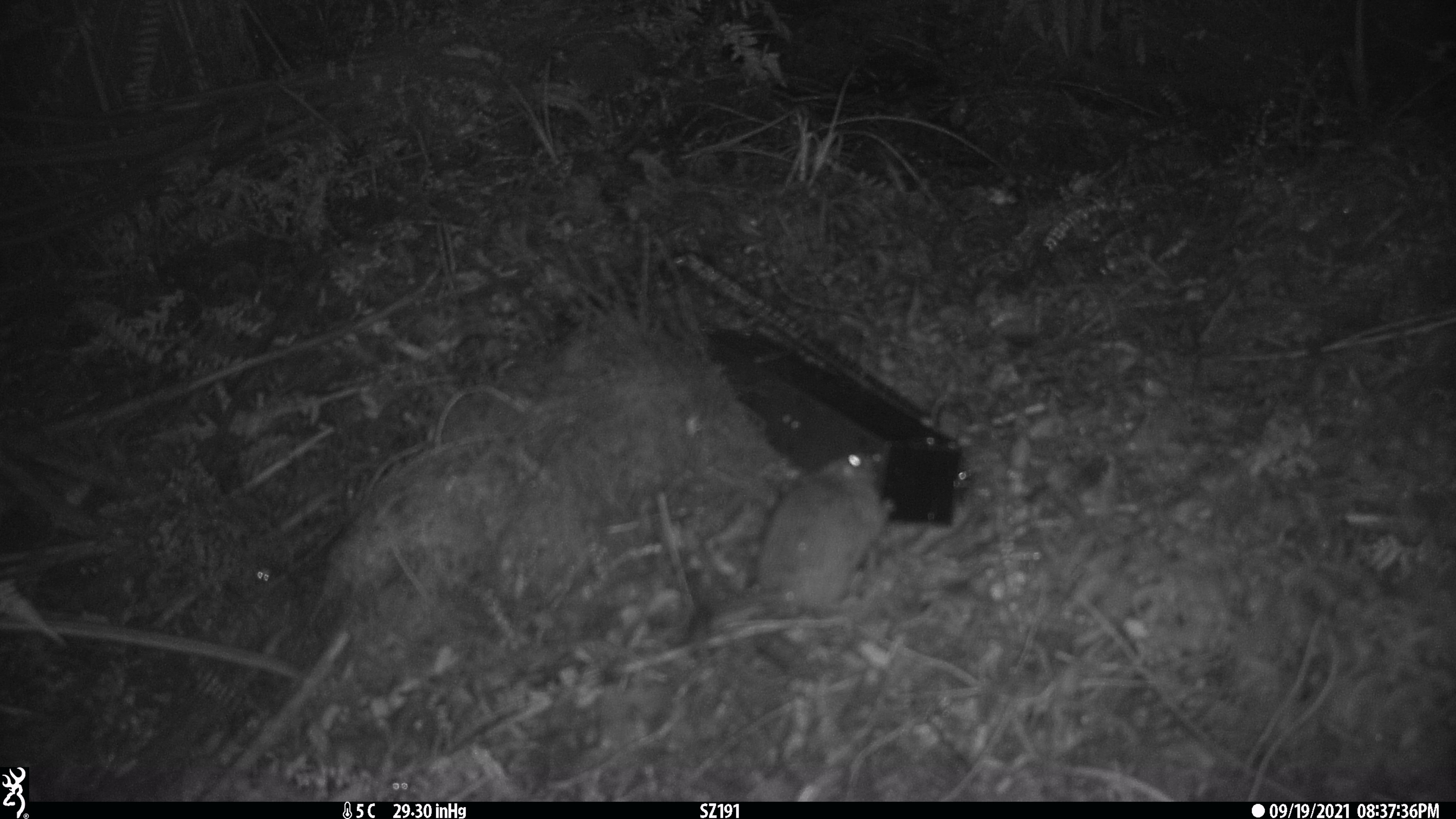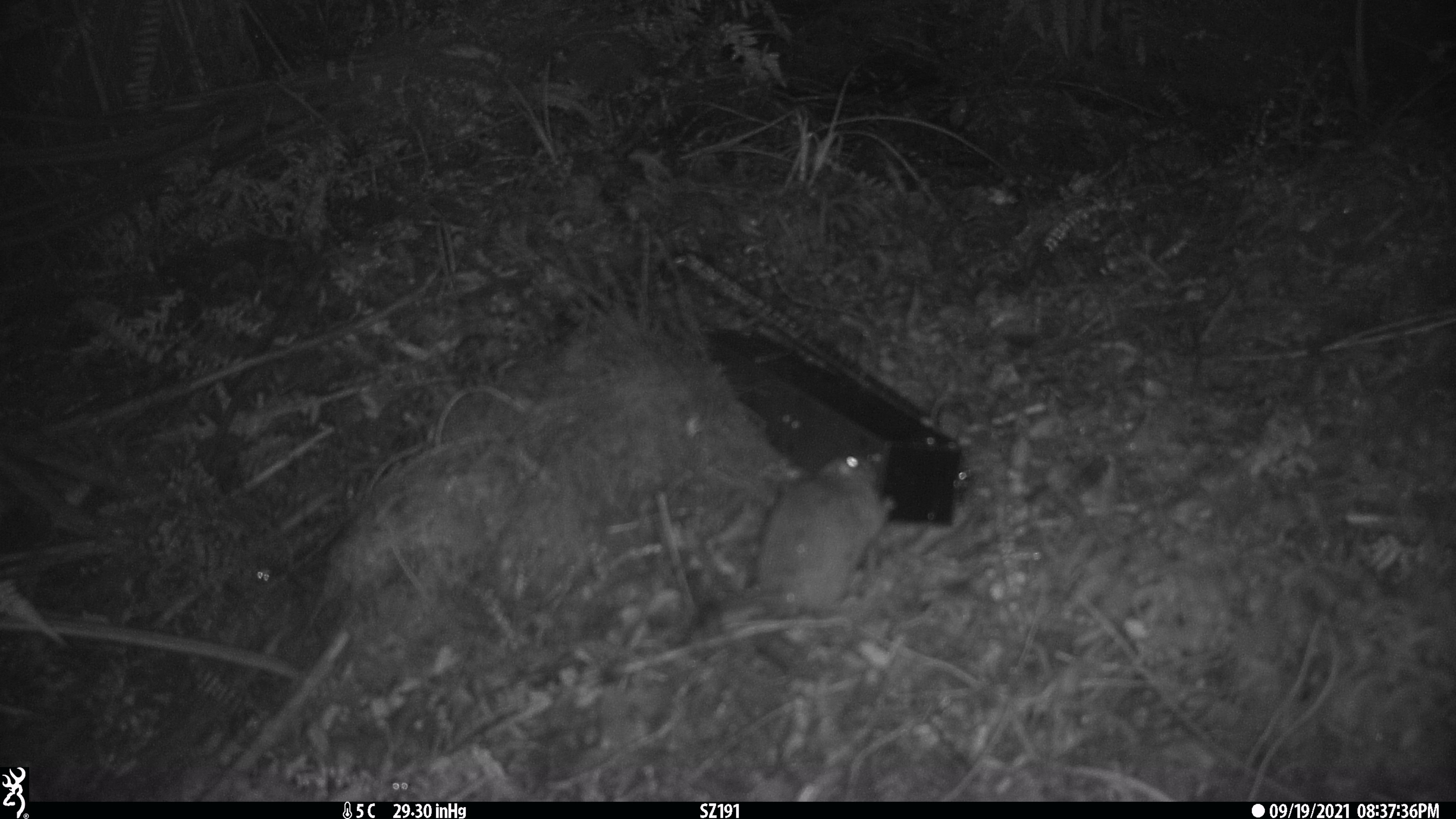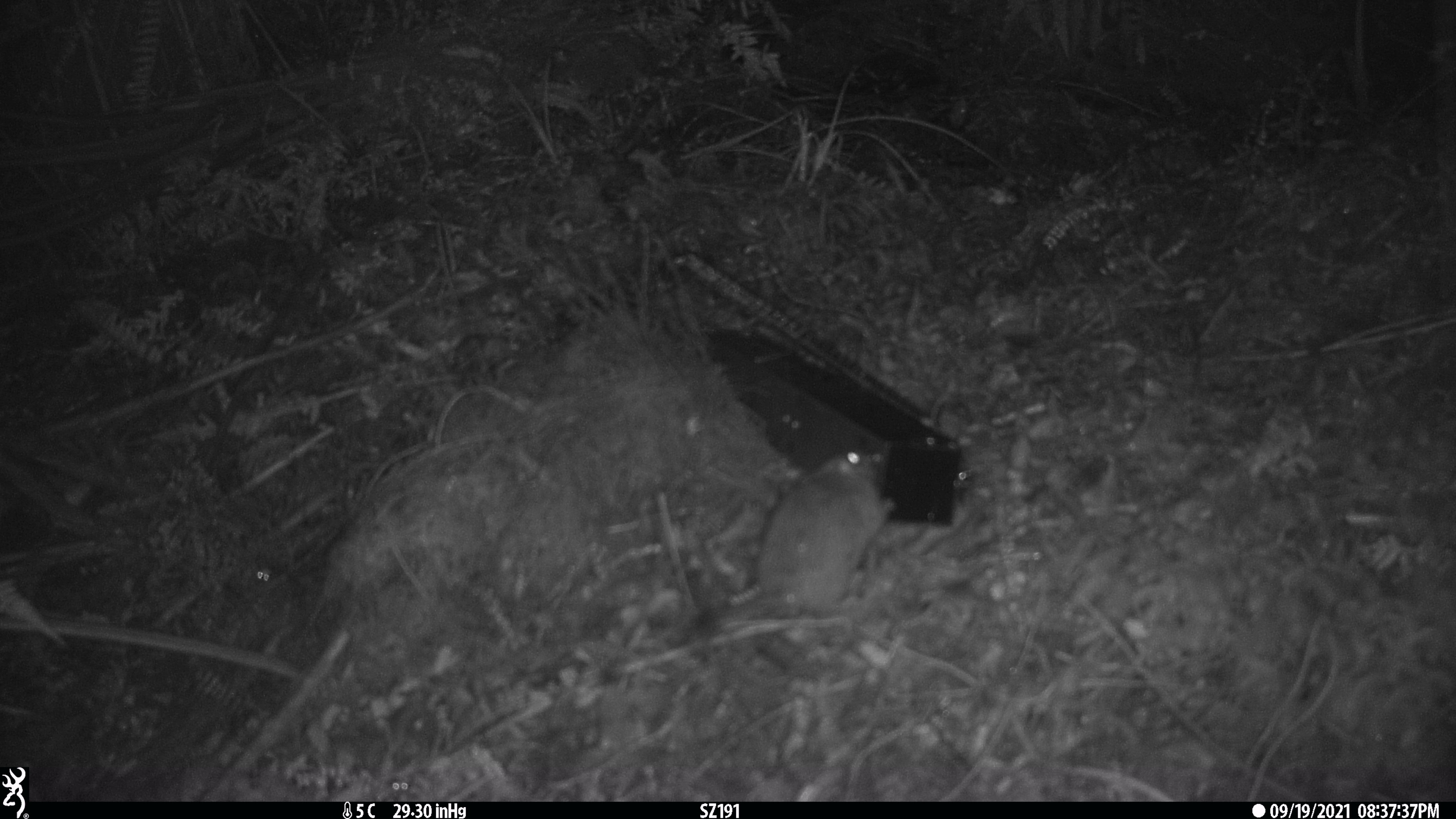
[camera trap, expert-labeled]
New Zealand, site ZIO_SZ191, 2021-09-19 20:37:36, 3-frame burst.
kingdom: Animalia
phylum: Chordata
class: Mammalia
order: Rodentia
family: Muridae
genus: Rattus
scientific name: Rattus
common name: rat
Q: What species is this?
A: Rat (Rattus).